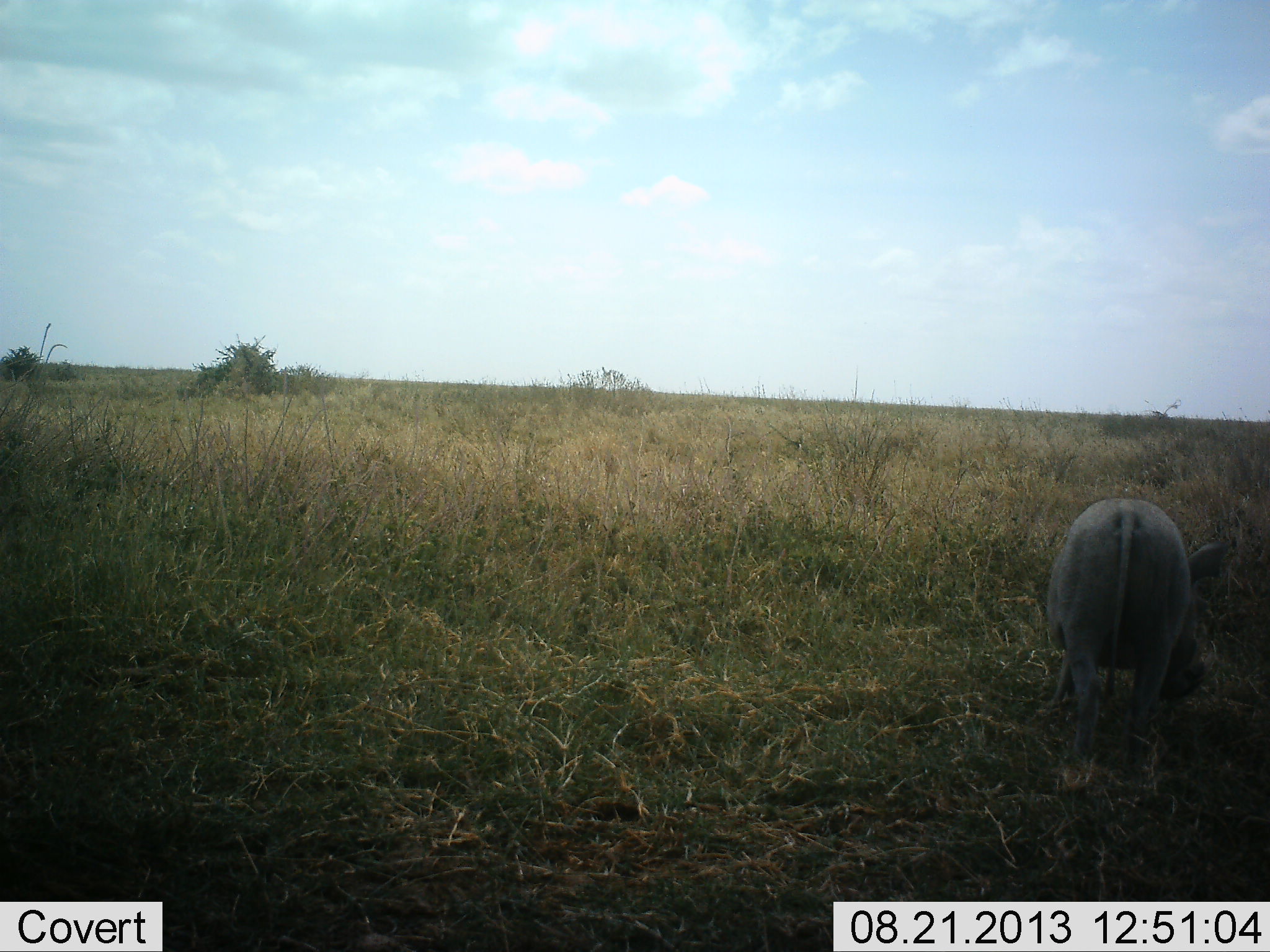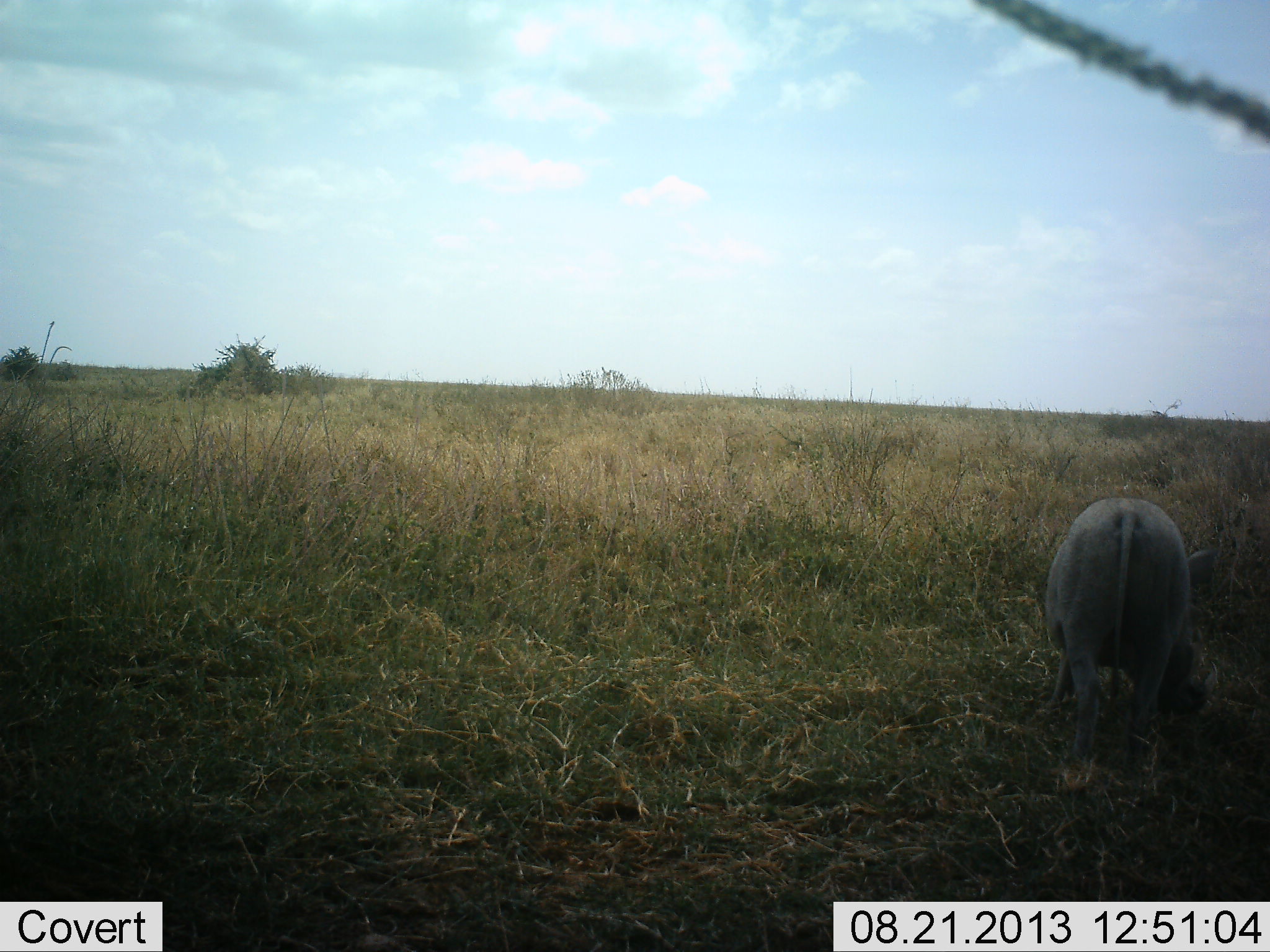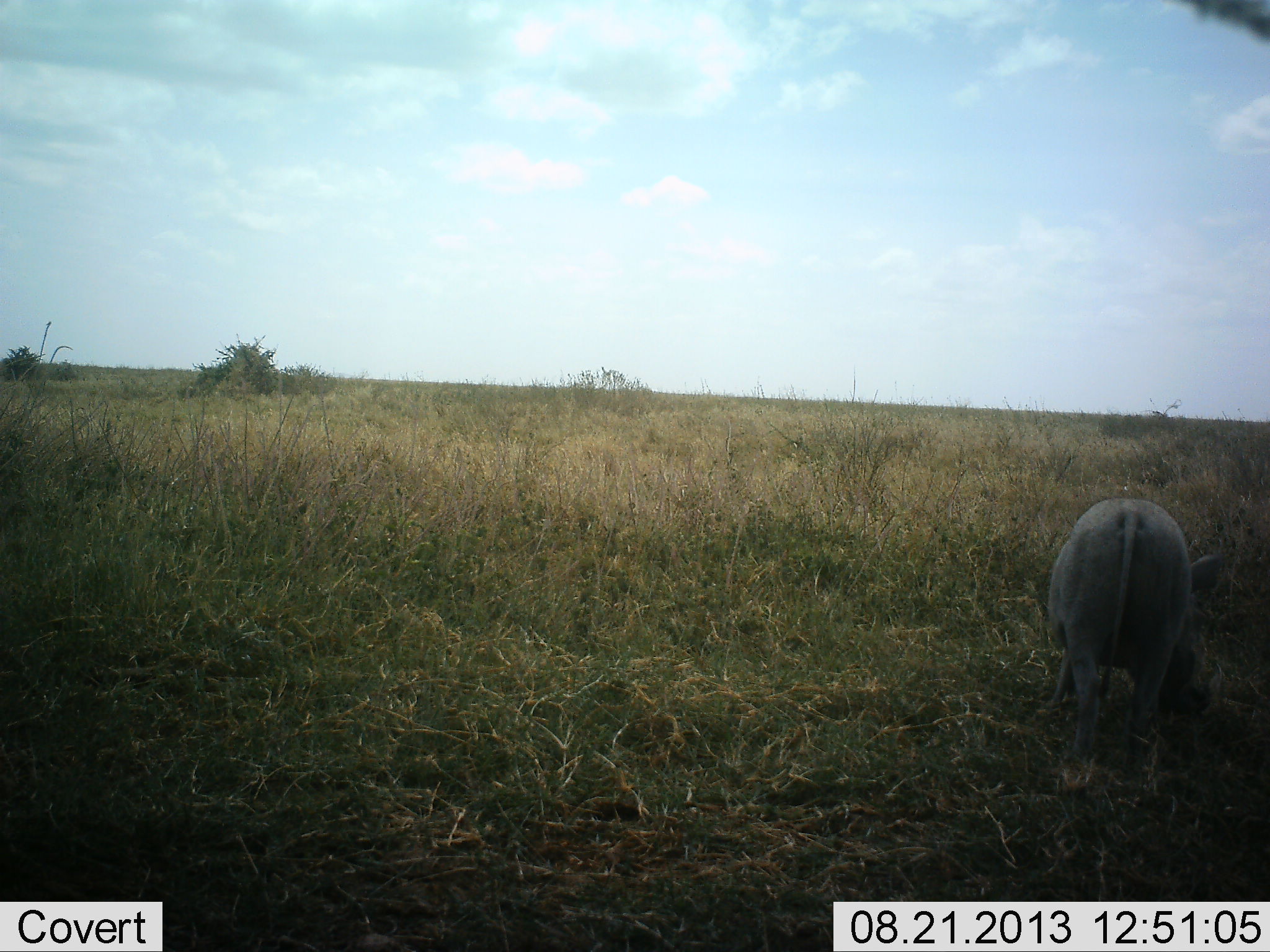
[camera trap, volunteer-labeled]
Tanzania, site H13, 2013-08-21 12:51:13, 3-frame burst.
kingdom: Animalia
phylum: Chordata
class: Mammalia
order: Artiodactyla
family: Suidae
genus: Phacochoerus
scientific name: Phacochoerus africanus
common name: warthog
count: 1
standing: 10%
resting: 0%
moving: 0%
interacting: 0%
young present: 0%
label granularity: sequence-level